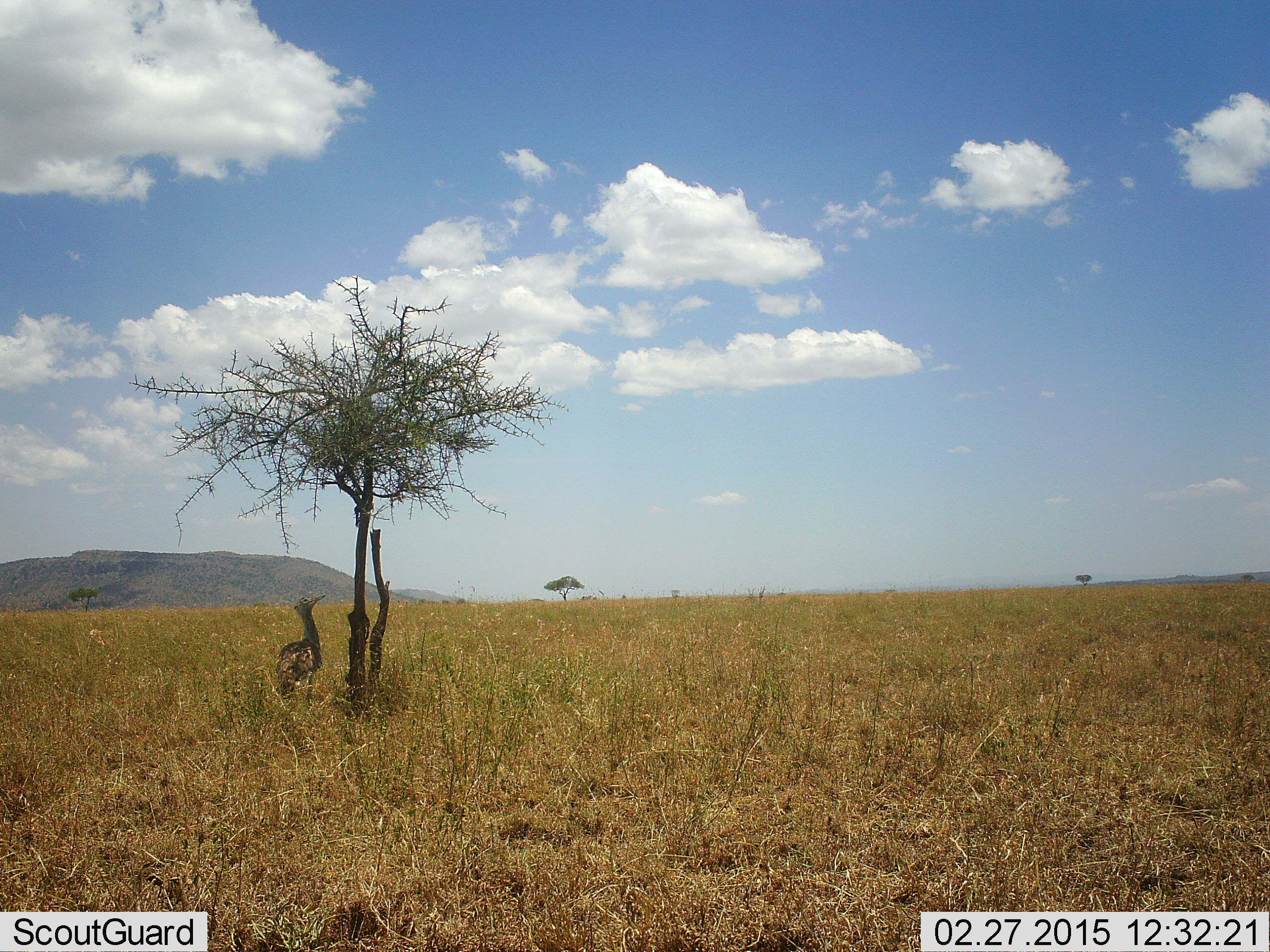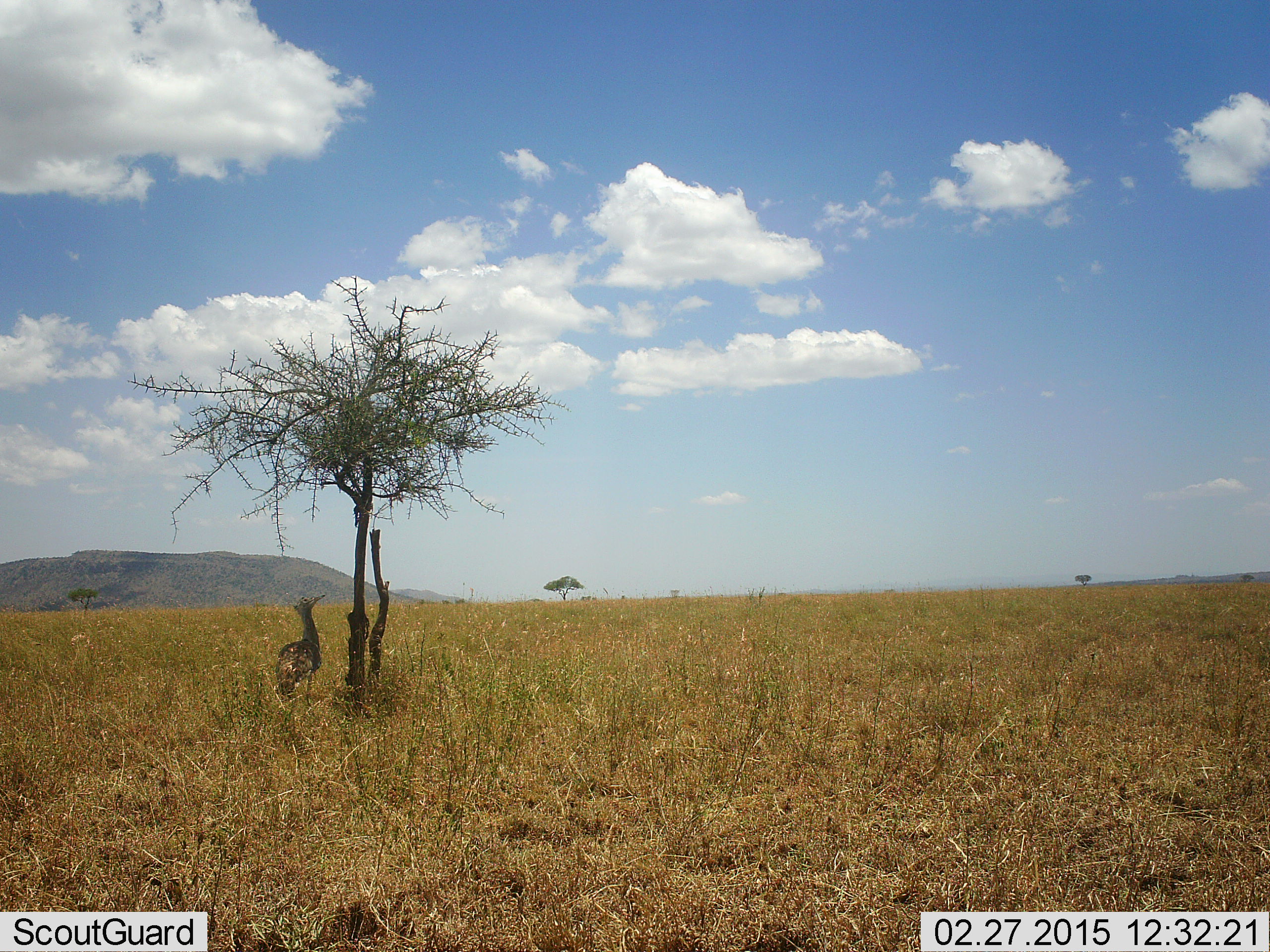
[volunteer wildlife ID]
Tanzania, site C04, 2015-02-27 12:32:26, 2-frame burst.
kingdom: Animalia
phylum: Chordata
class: Aves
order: Otidiformes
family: Otididae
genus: Ardeotis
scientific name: Ardeotis kori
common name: kori bustard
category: koribustard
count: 1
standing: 100%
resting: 10%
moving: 0%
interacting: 0%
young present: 0%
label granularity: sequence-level